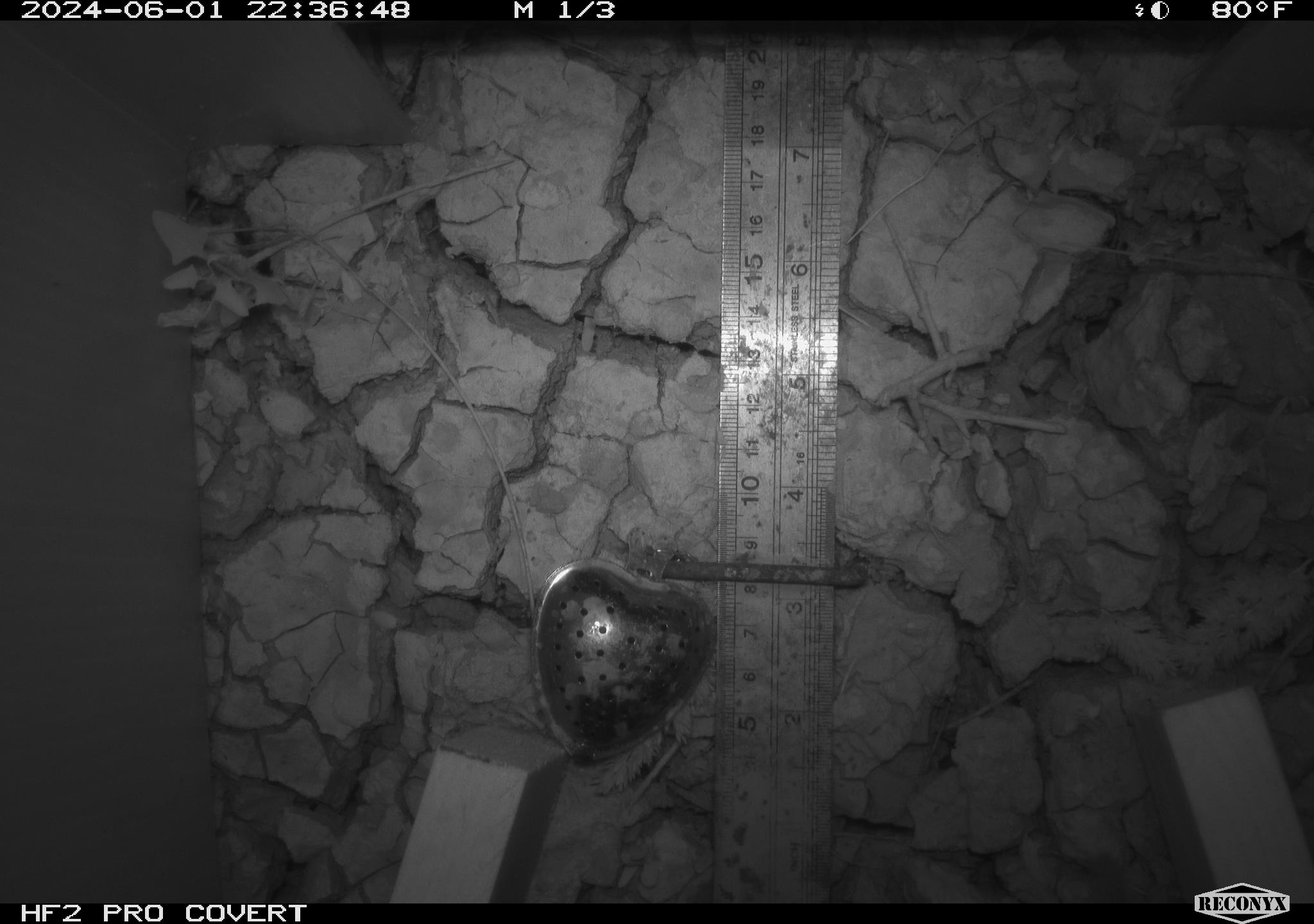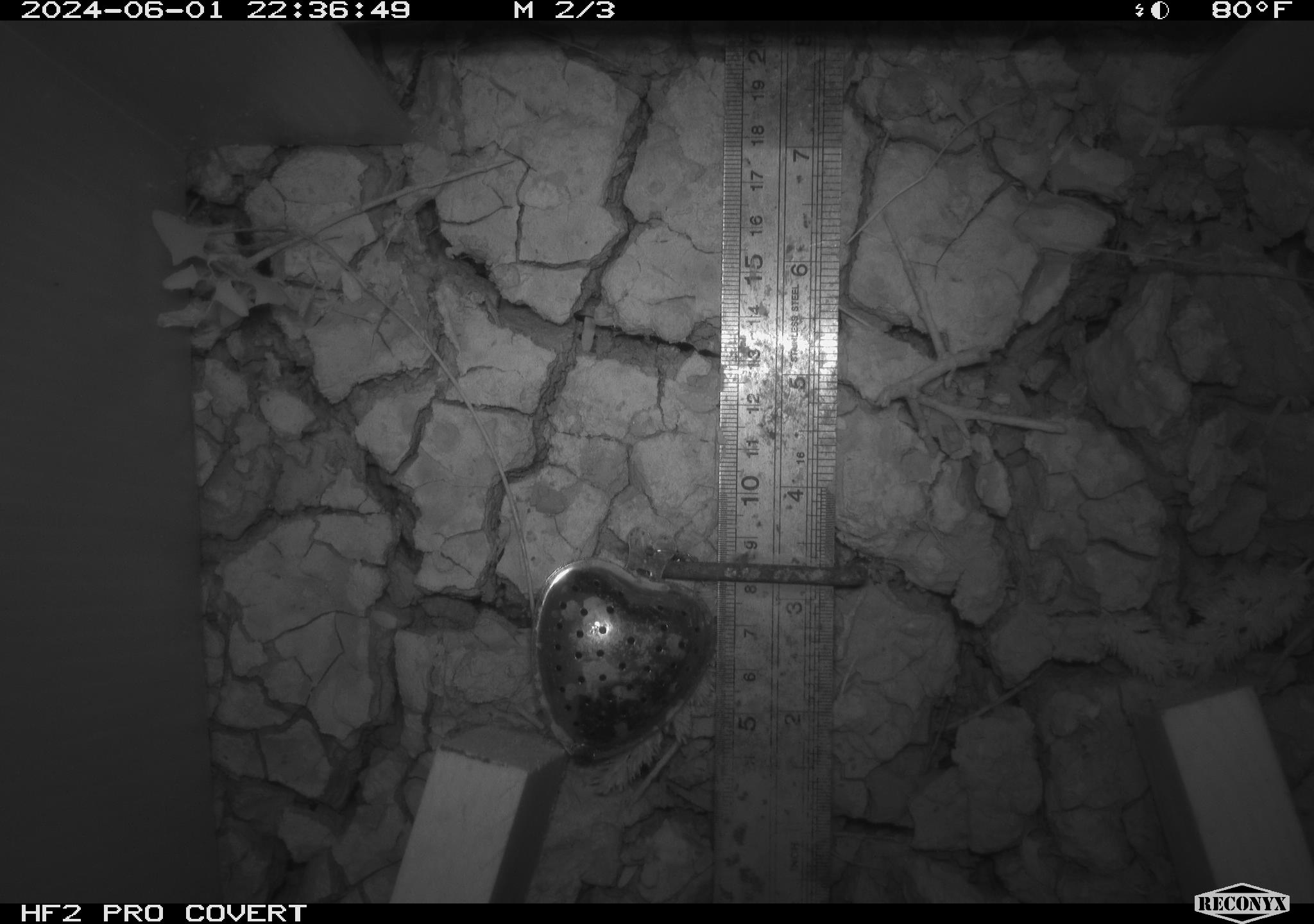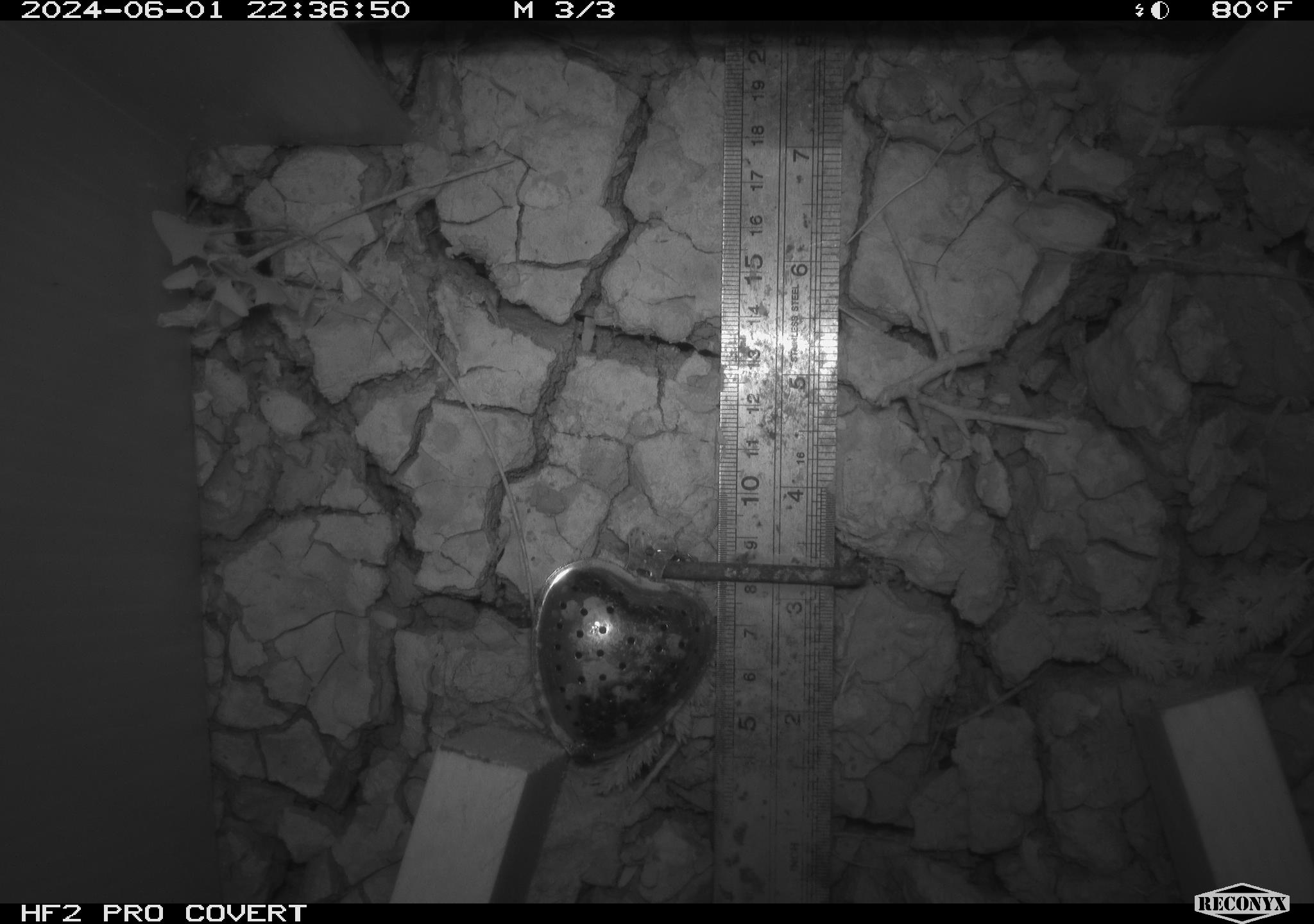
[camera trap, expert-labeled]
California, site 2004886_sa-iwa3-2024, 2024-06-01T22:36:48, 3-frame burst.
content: unidentified animal